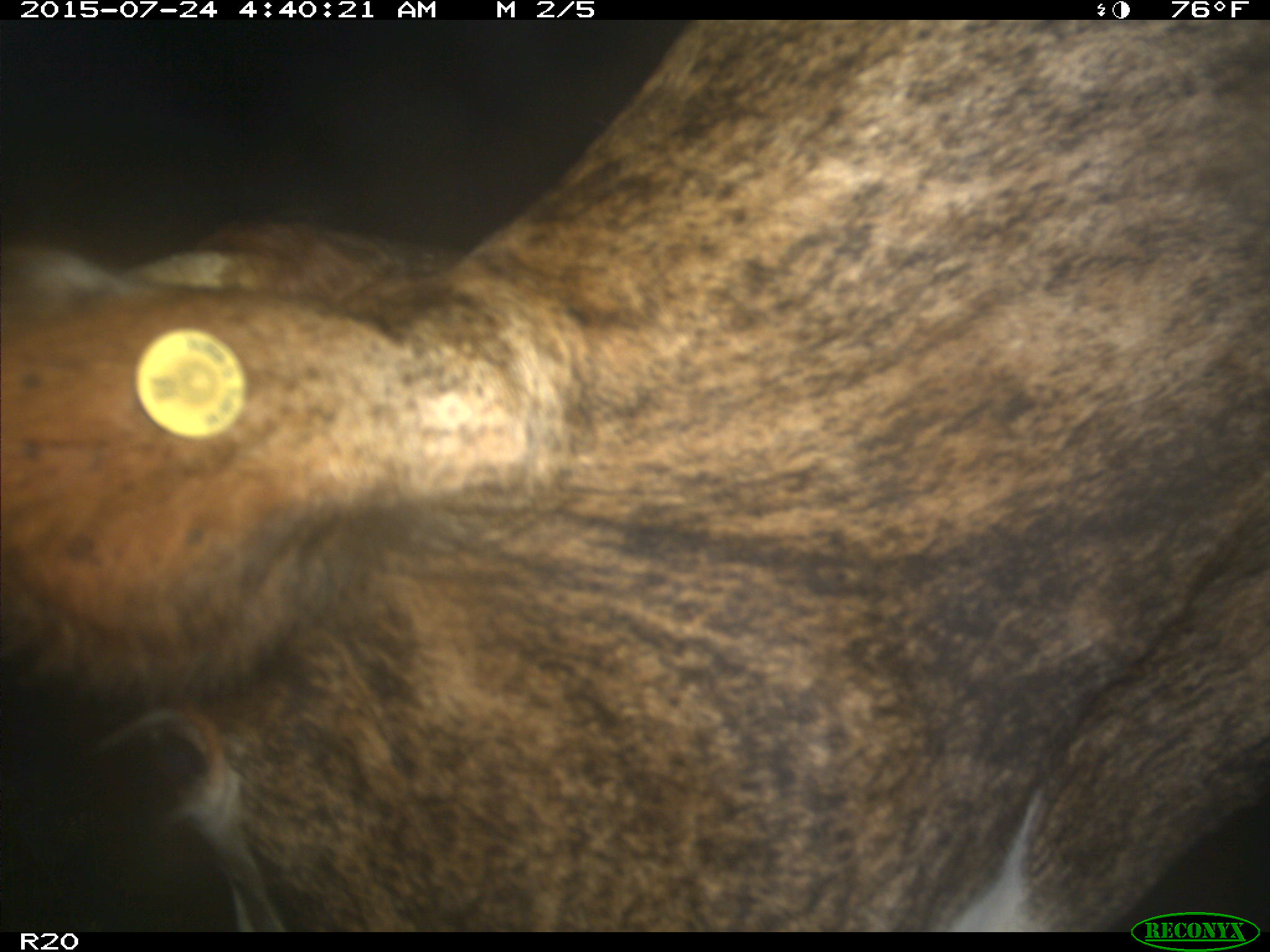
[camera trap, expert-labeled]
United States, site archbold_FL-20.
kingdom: Animalia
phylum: Chordata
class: Mammalia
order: Artiodactyla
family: Bovidae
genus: Bos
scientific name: Bos taurus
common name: domestic cow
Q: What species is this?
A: Bos taurus (domestic cow).